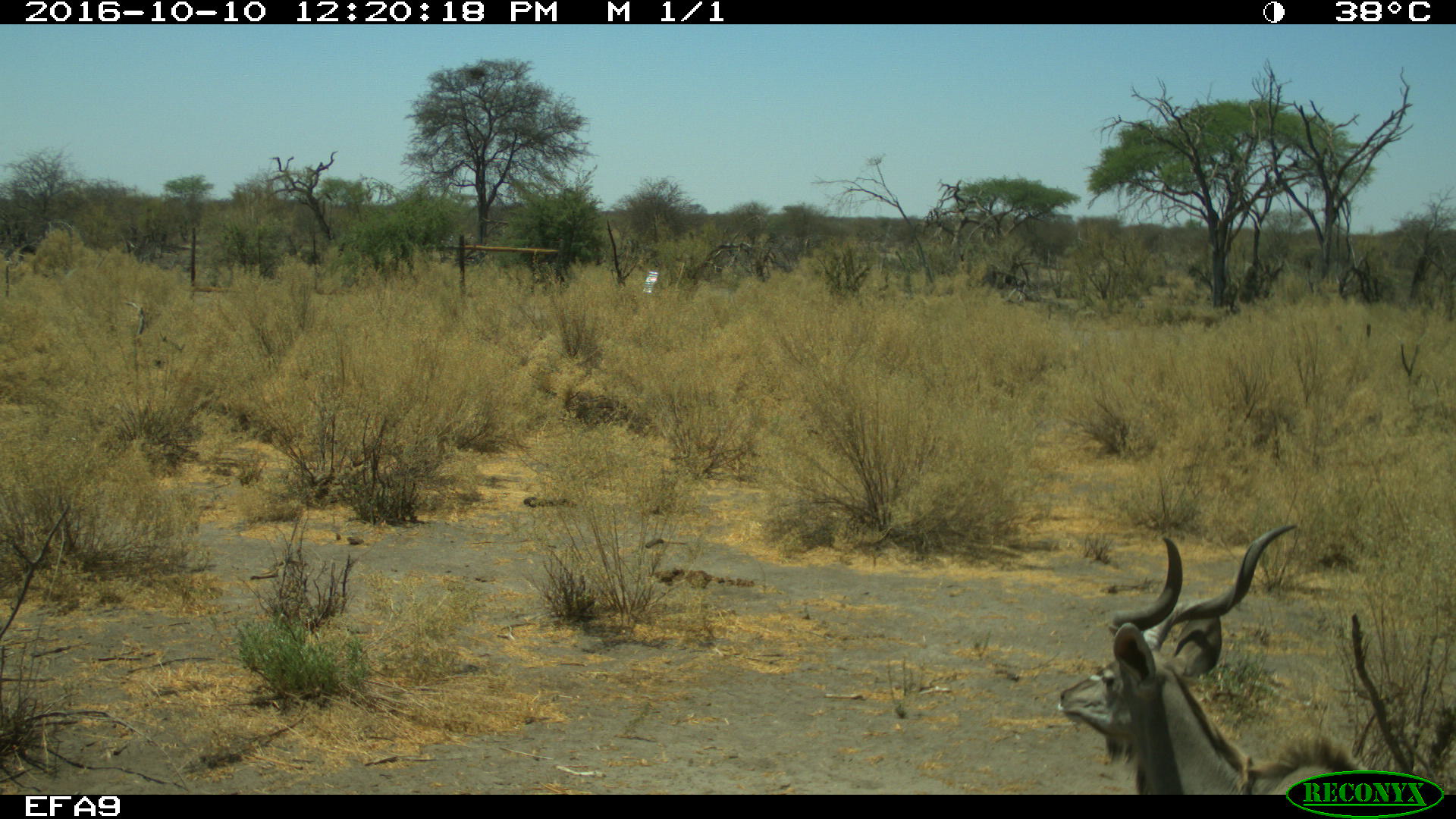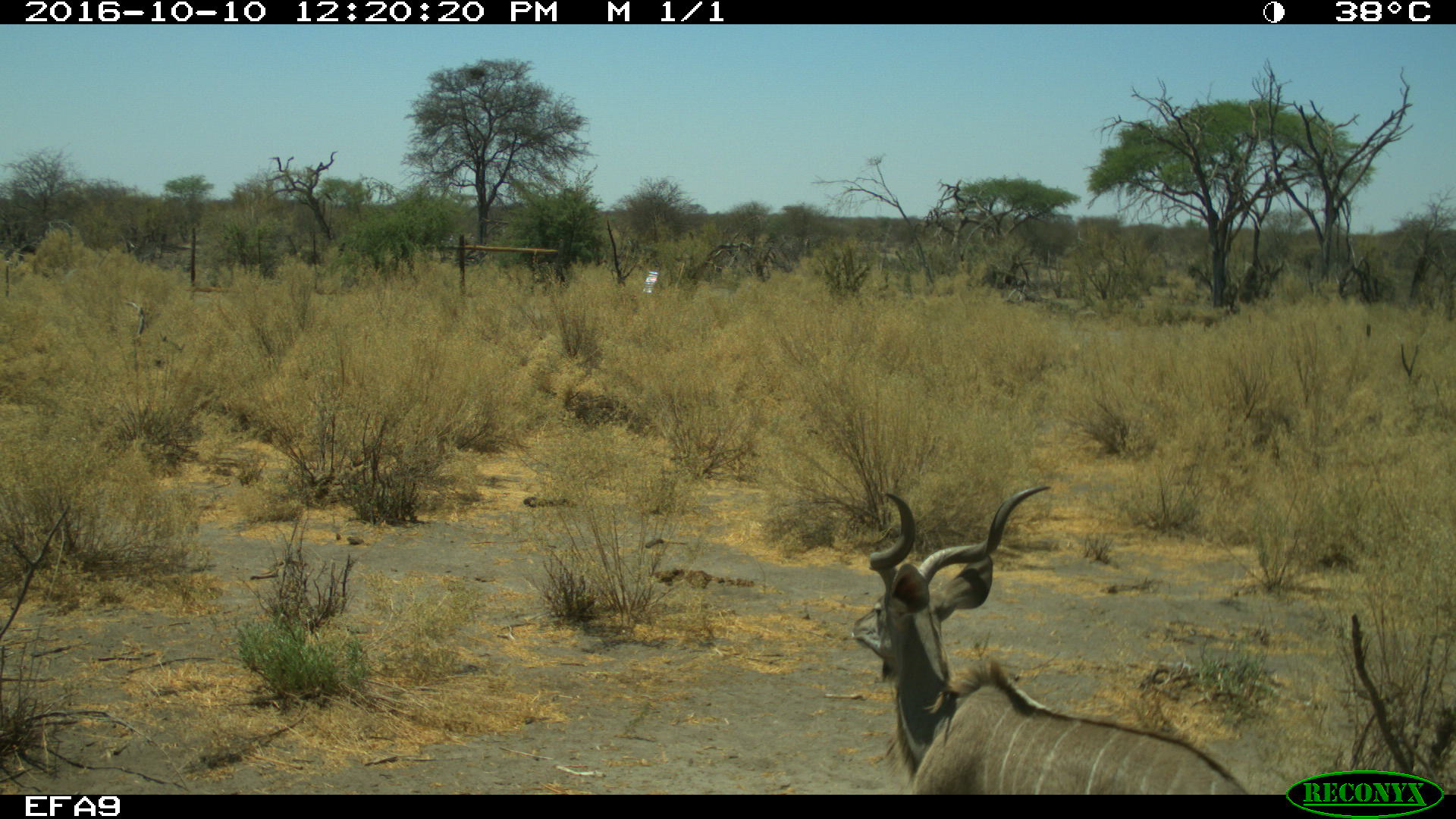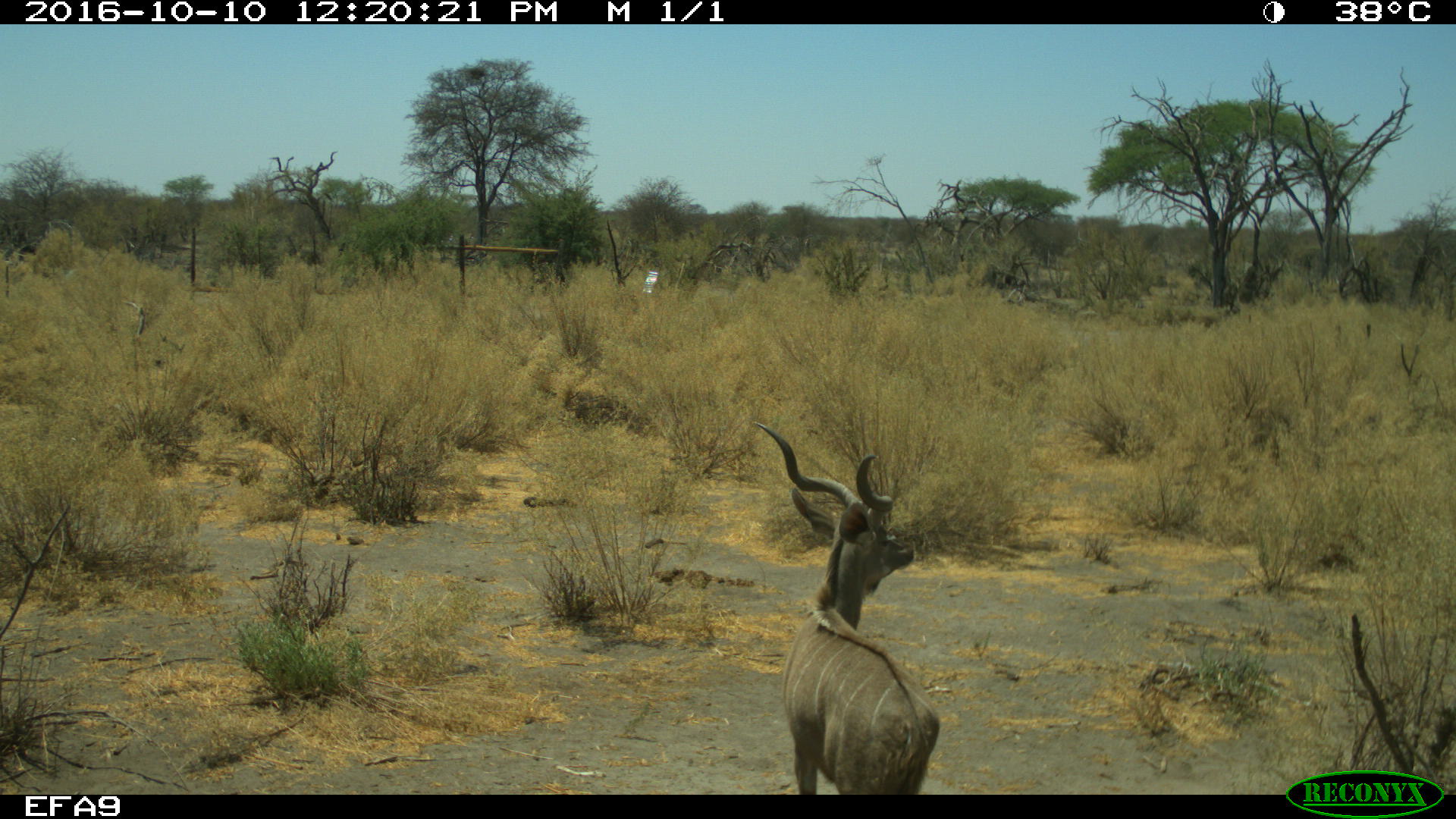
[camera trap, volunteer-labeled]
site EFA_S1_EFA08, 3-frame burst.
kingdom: Animalia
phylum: Chordata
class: Mammalia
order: Artiodactyla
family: Bovidae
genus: Tragelaphus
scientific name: Tragelaphus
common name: kudu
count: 1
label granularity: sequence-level